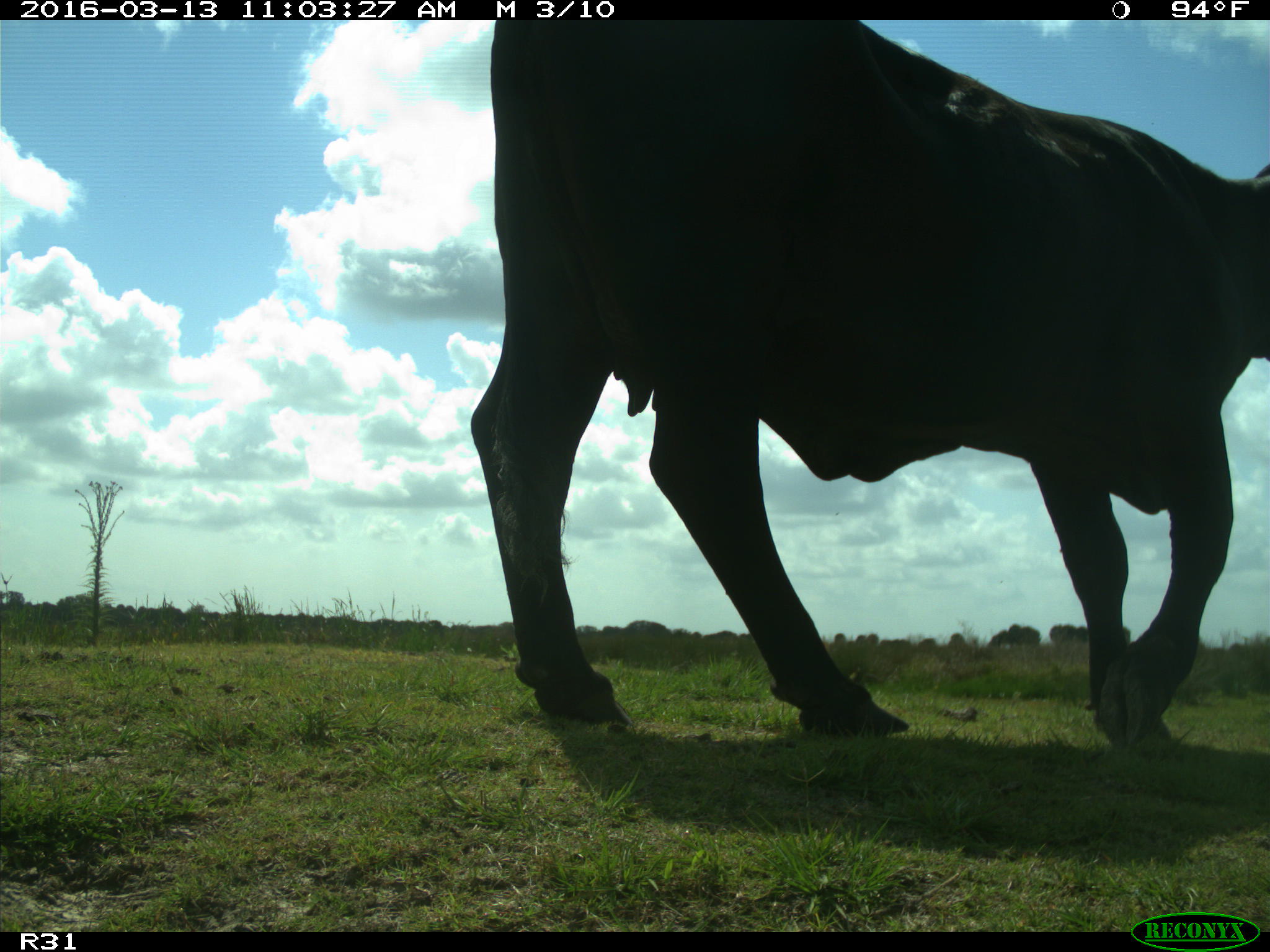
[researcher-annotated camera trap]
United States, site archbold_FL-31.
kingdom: Animalia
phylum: Chordata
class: Mammalia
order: Artiodactyla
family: Bovidae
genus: Bos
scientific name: Bos taurus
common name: domestic cow